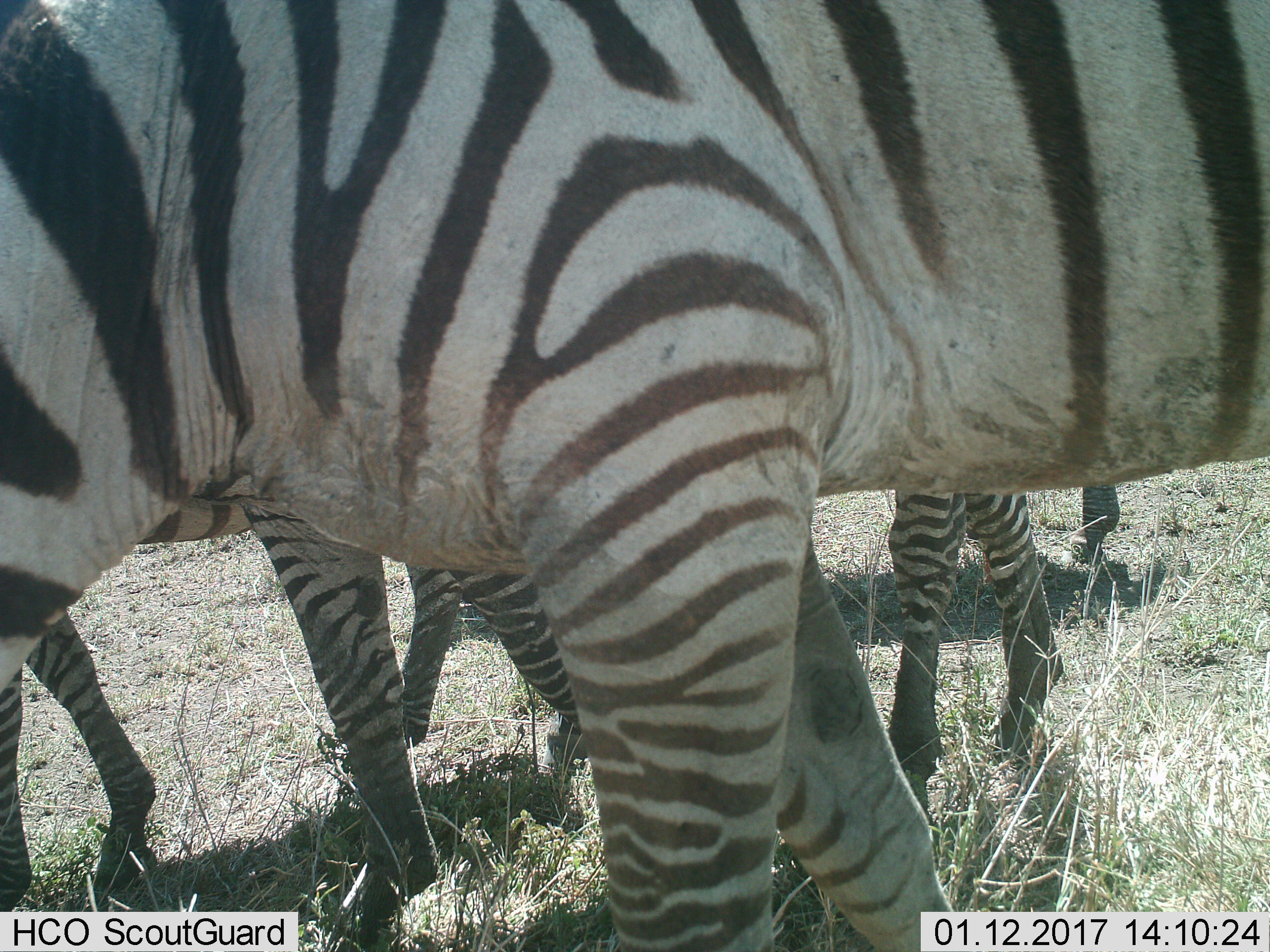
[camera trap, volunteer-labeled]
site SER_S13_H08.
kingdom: Animalia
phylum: Chordata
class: Mammalia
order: Perissodactyla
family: Equidae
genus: Equus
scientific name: Equus quagga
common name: plains zebra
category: zebraplains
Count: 4.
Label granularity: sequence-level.